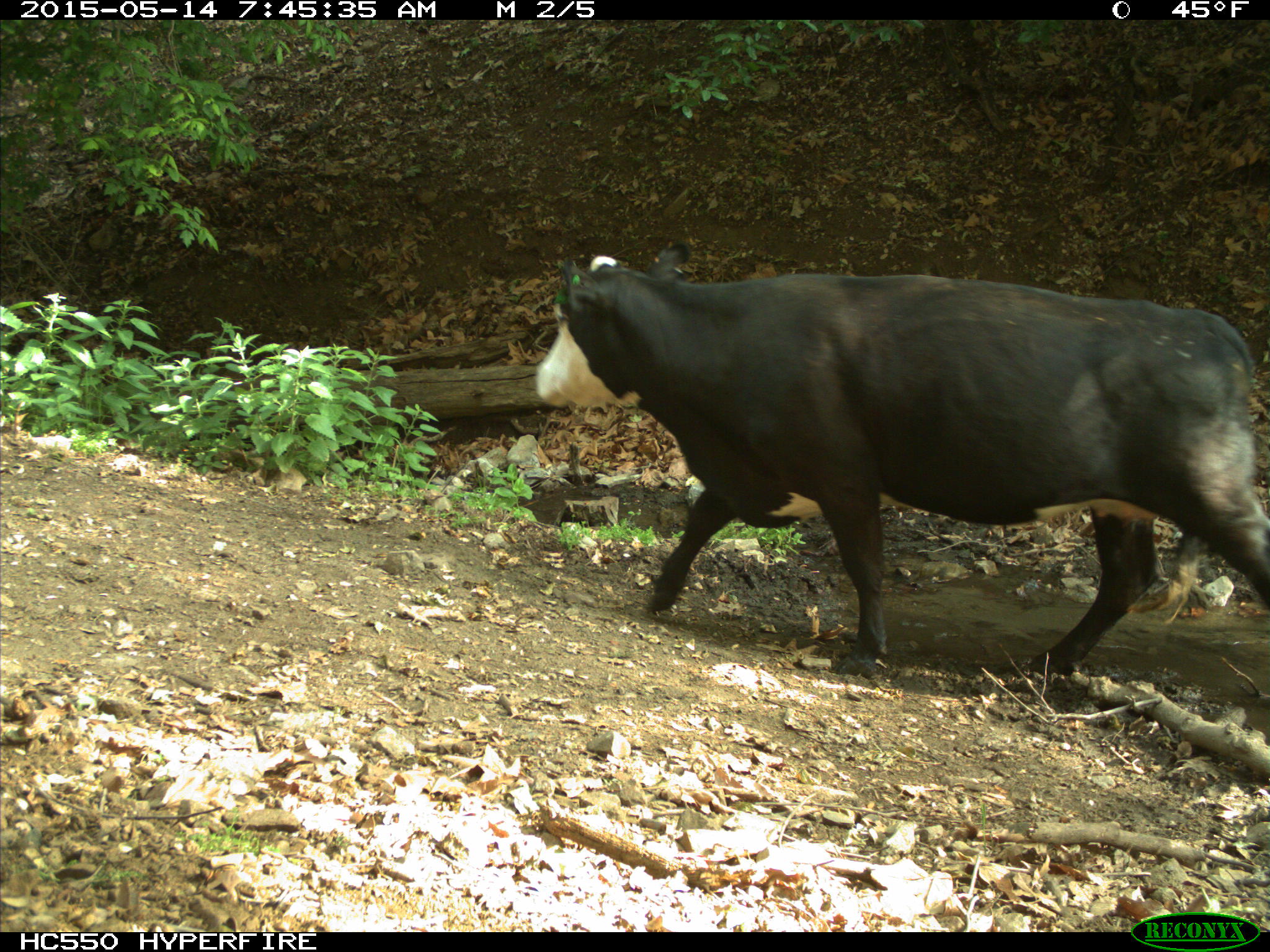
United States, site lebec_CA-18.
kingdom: Animalia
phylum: Chordata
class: Mammalia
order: Artiodactyla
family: Bovidae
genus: Bos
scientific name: Bos taurus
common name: domestic cow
Bos taurus (domestic cow).